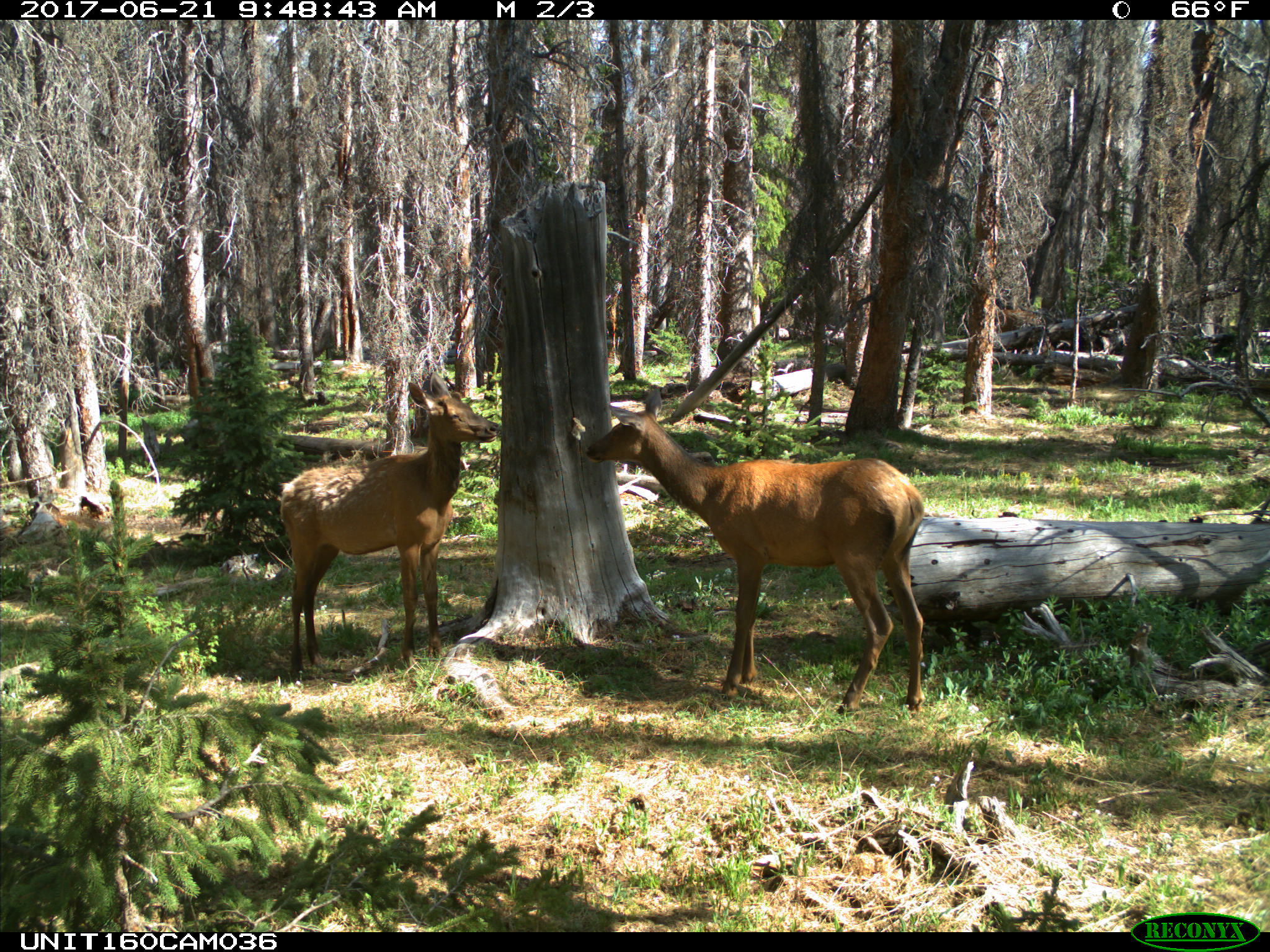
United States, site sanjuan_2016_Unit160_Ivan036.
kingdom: Animalia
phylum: Chordata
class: Mammalia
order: Artiodactyla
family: Cervidae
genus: Cervus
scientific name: Cervus elaphus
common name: red deer